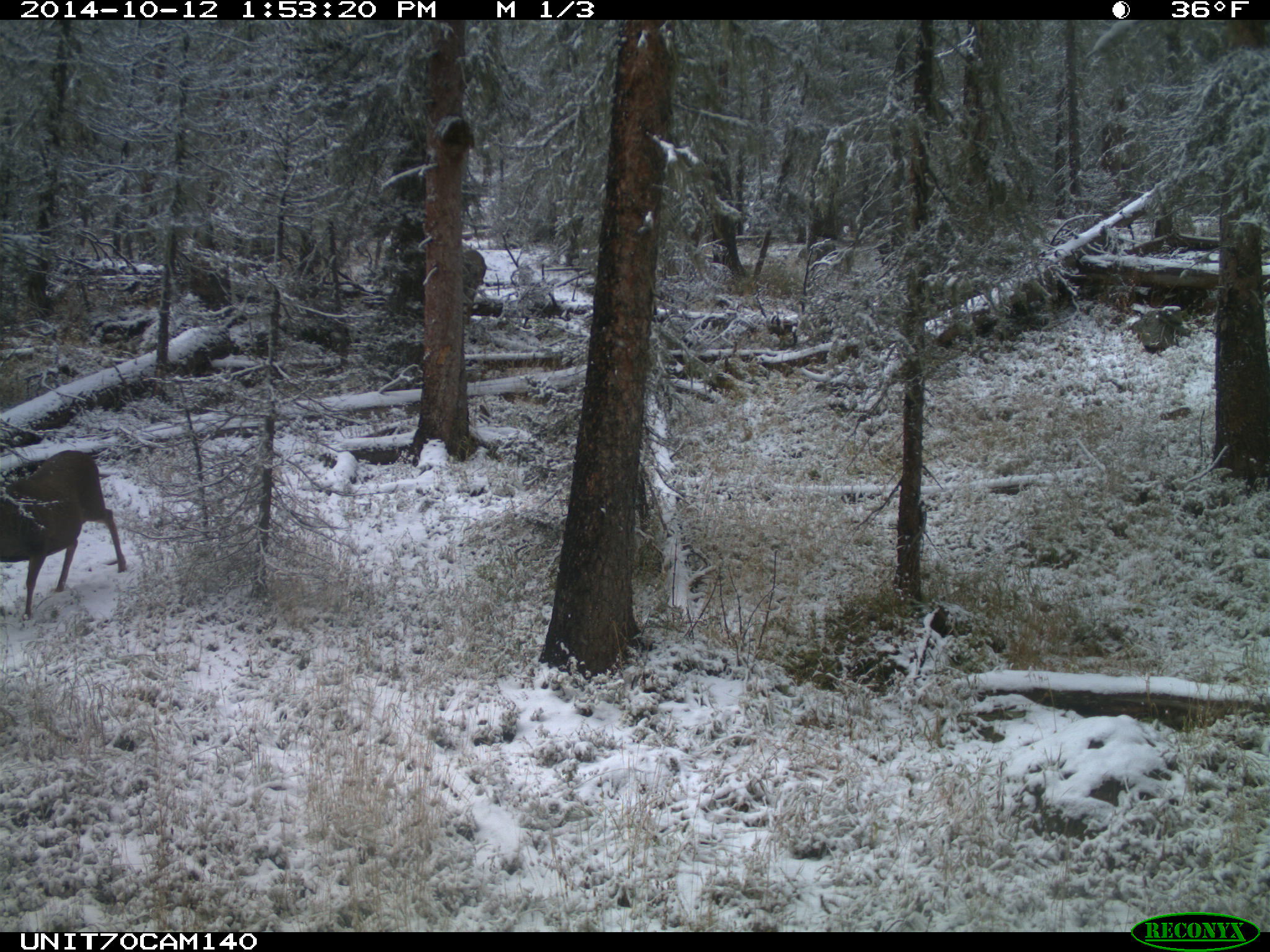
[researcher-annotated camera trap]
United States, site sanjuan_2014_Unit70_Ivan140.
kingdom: Animalia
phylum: Chordata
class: Mammalia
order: Artiodactyla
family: Cervidae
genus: Odocoileus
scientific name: Odocoileus hemionus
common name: mule deer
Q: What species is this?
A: Odocoileus hemionus (mule deer).